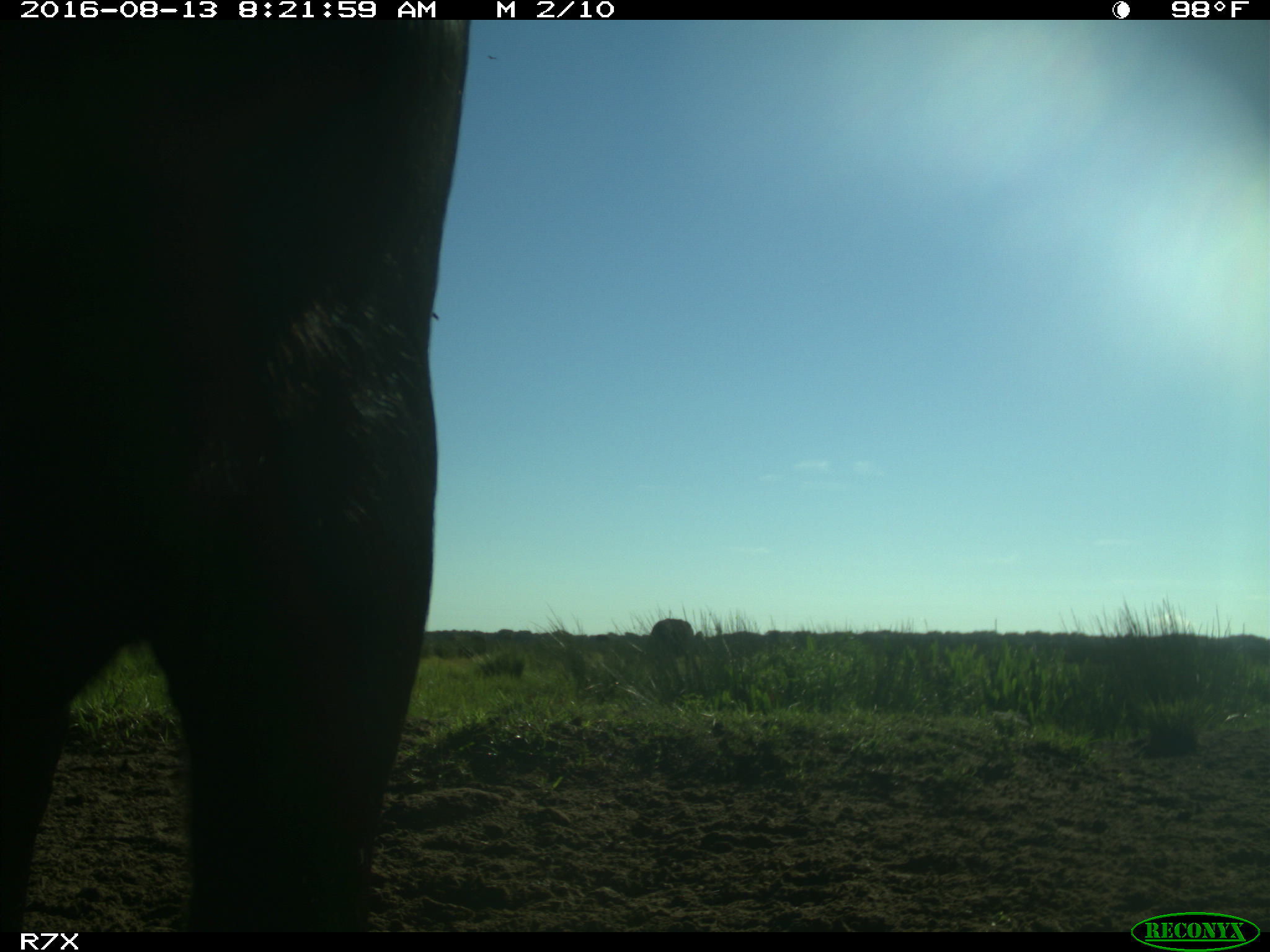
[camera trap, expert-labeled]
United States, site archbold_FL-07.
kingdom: Animalia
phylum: Chordata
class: Mammalia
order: Artiodactyla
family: Bovidae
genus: Bos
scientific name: Bos taurus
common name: domestic cow